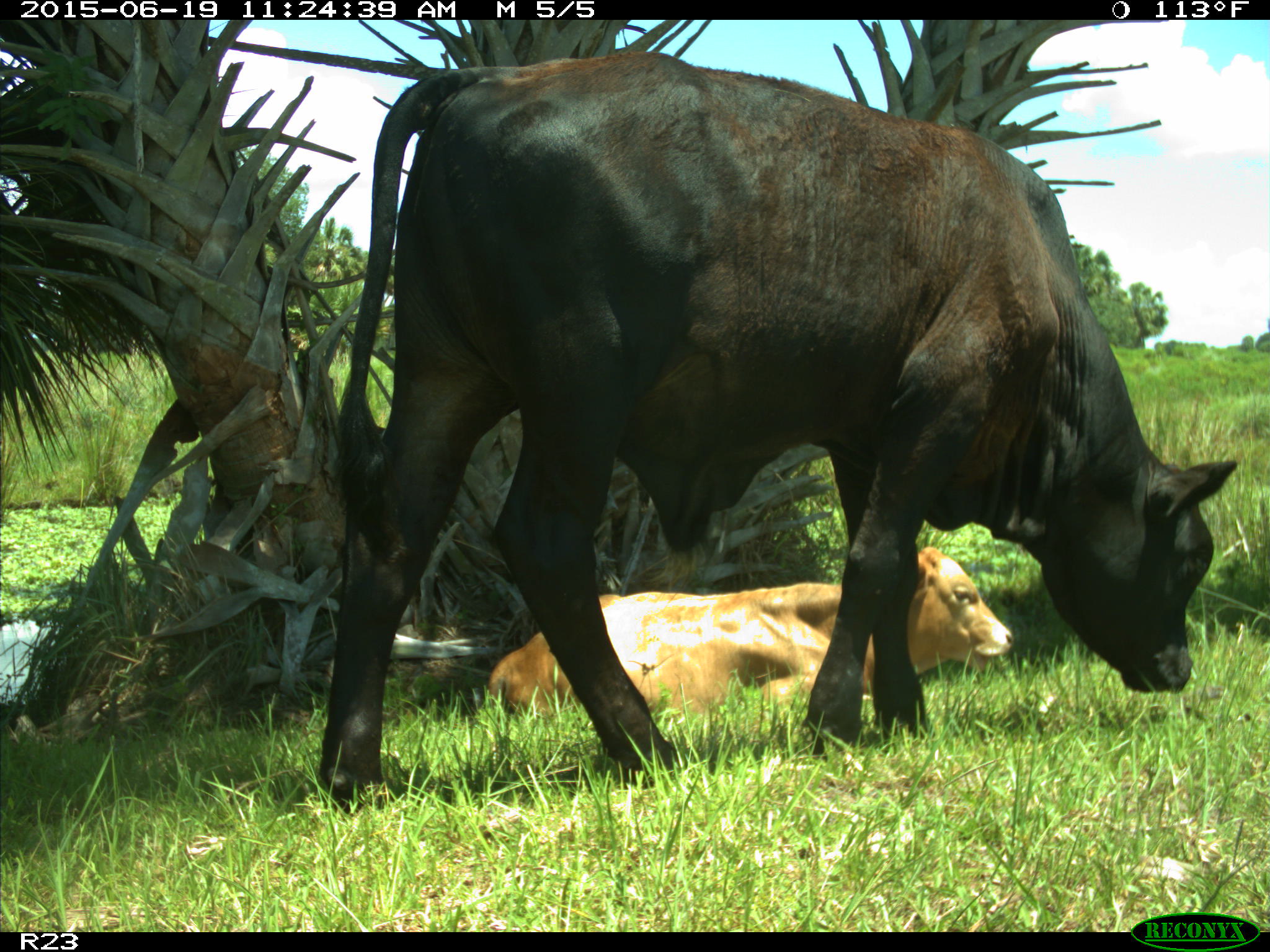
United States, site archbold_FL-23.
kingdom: Animalia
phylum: Chordata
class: Mammalia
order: Artiodactyla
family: Bovidae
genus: Bos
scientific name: Bos taurus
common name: domestic cow